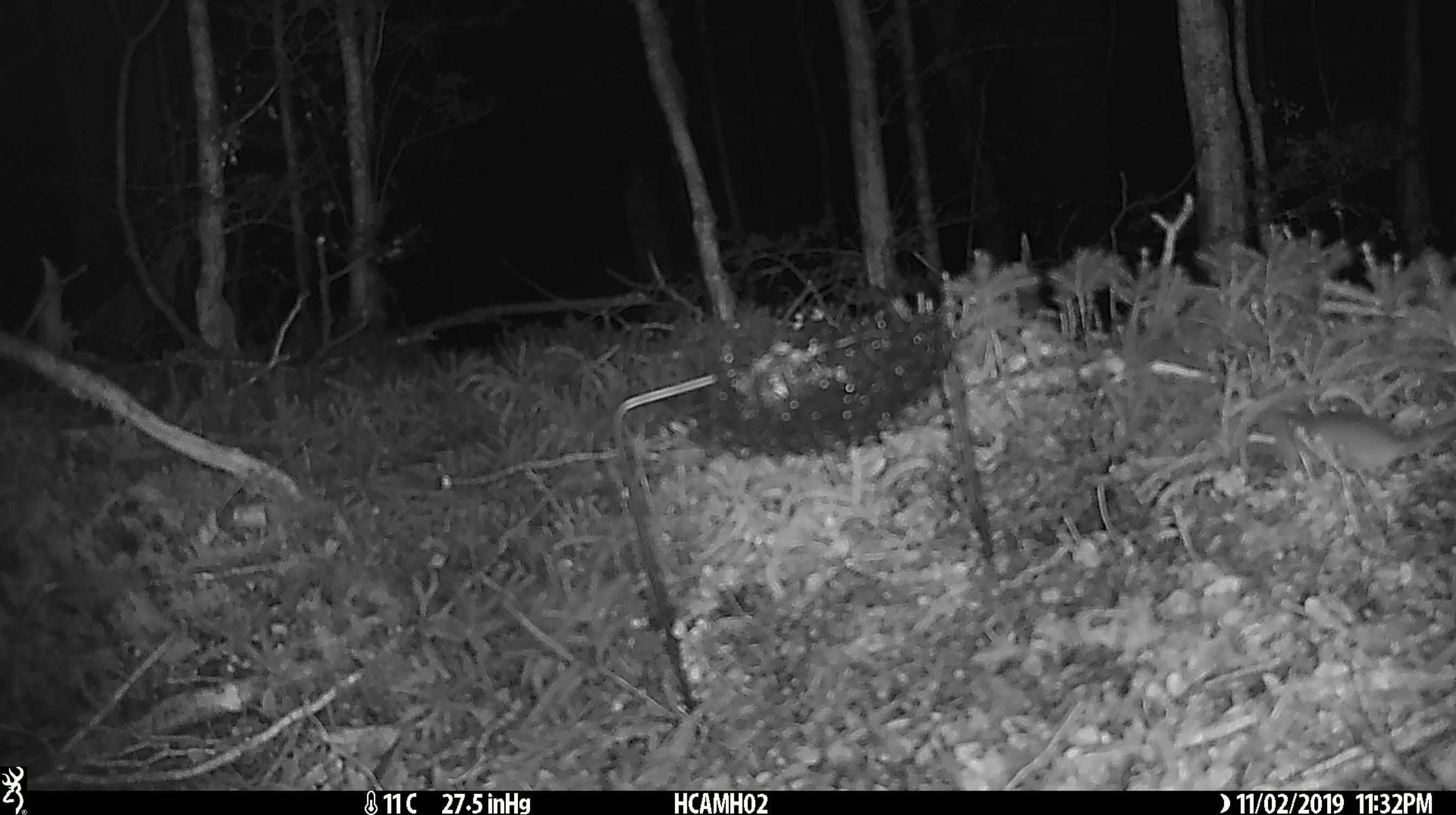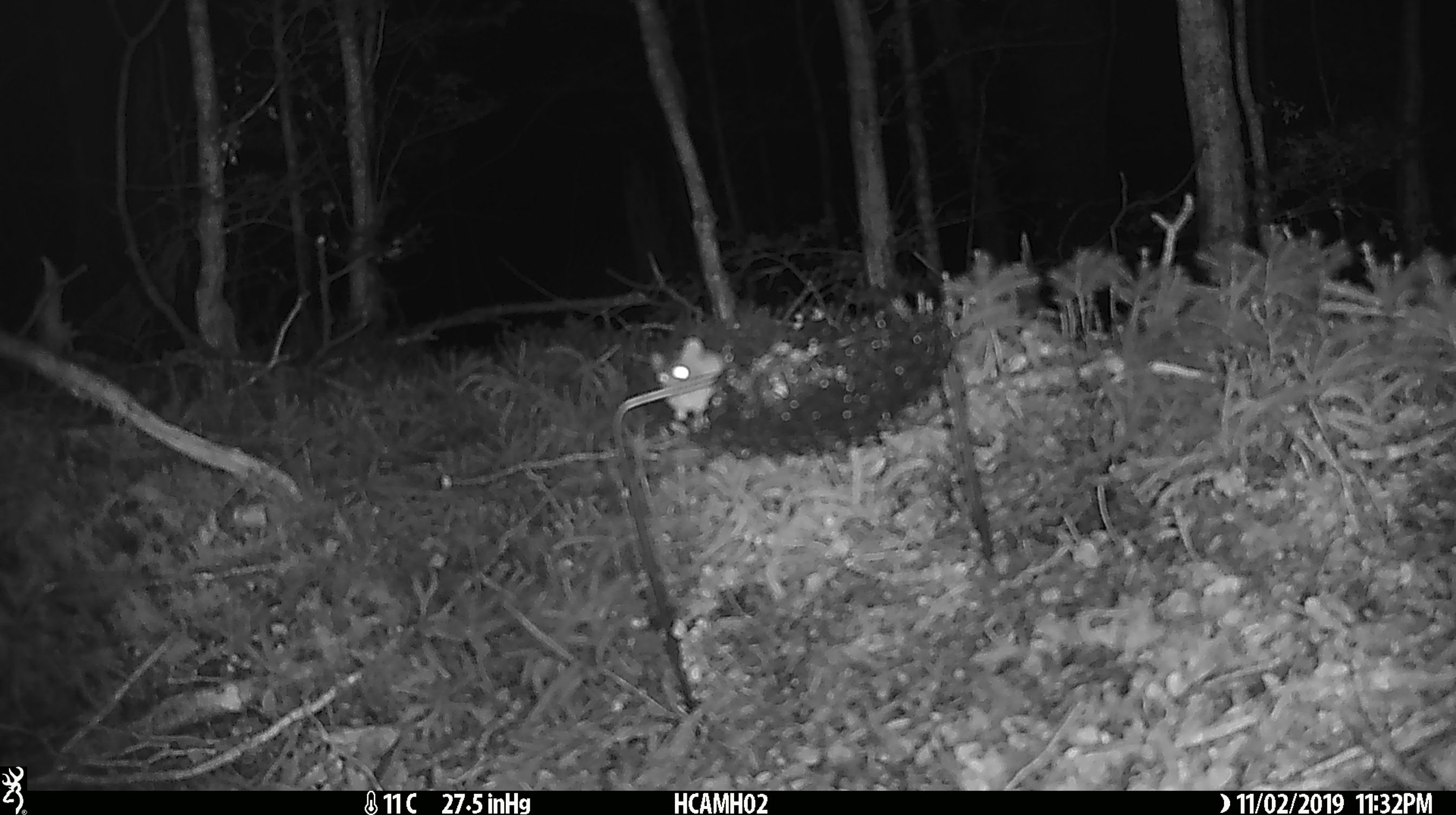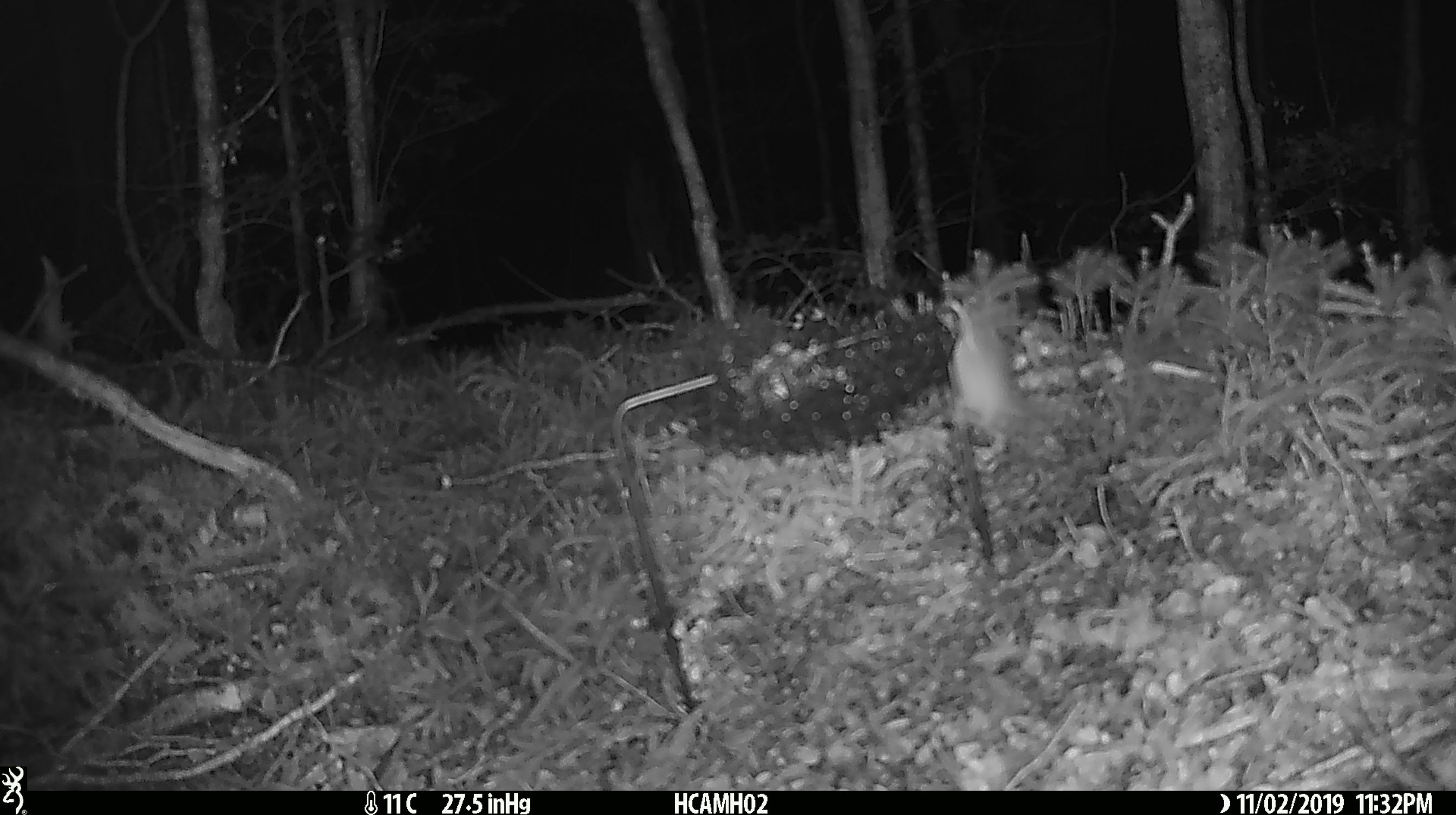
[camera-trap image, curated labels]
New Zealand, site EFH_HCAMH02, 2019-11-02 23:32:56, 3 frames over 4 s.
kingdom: Animalia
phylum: Chordata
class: Mammalia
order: Rodentia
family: Muridae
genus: Mus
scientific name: Mus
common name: mouse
Mouse (Mus).